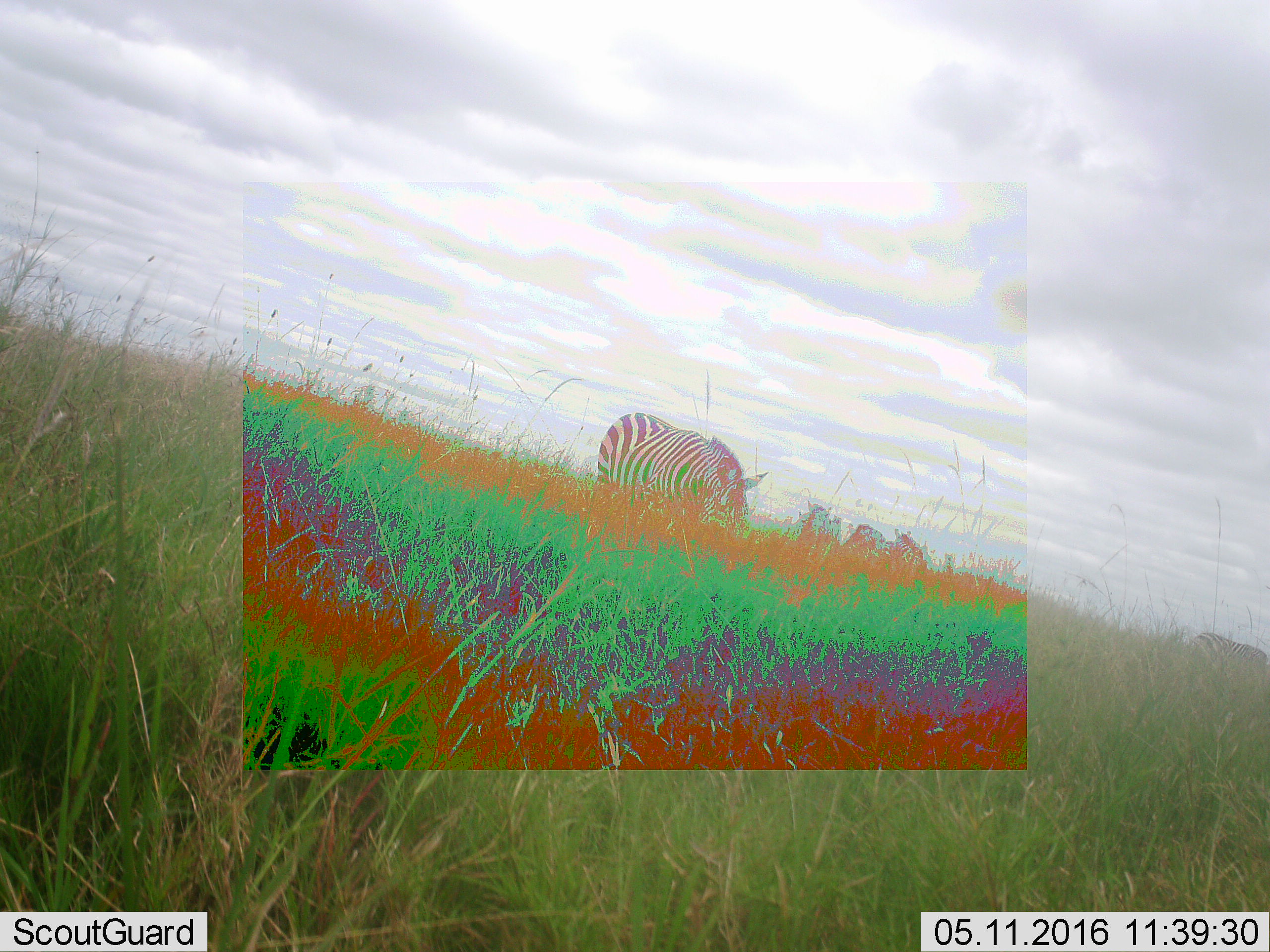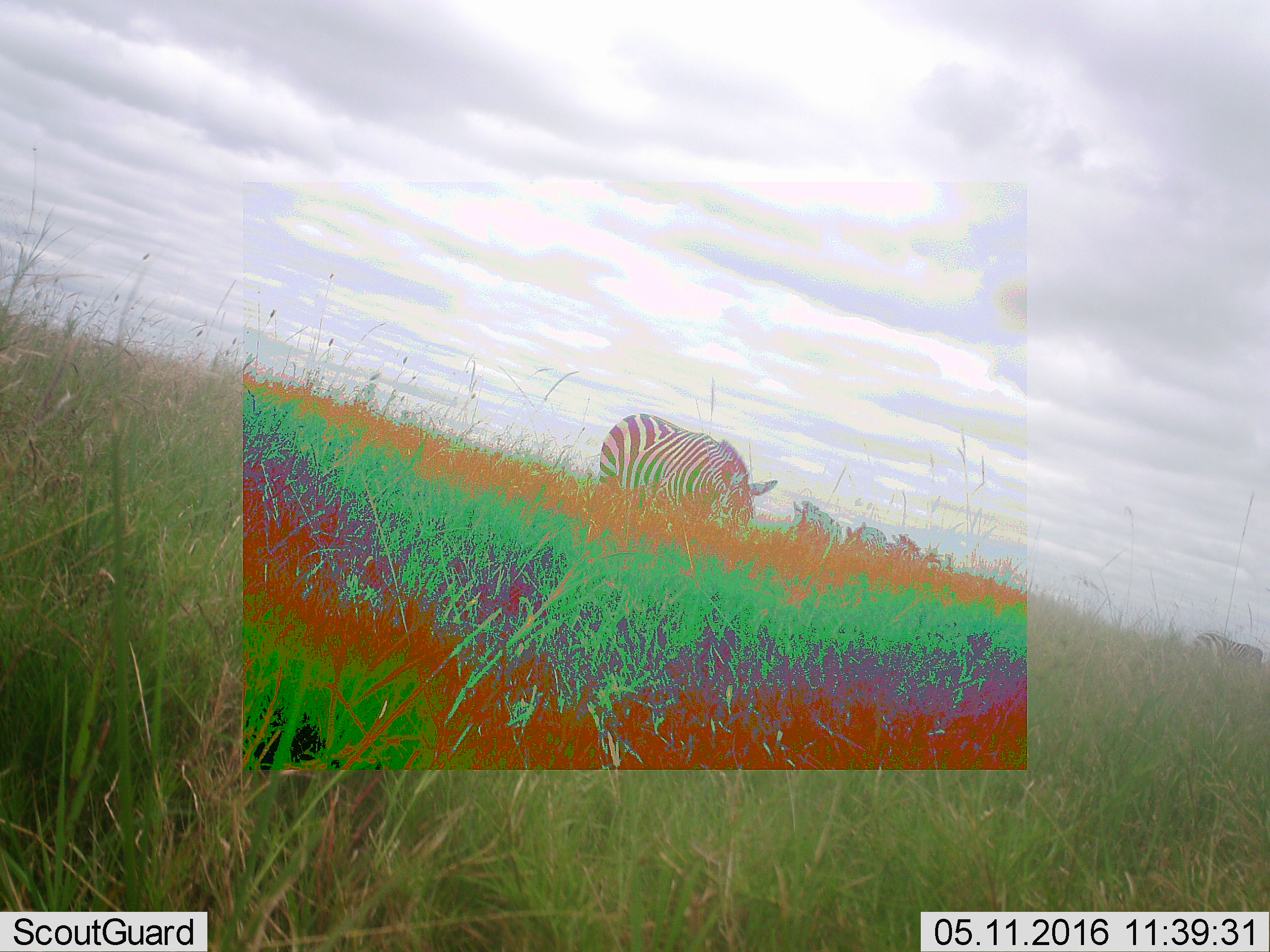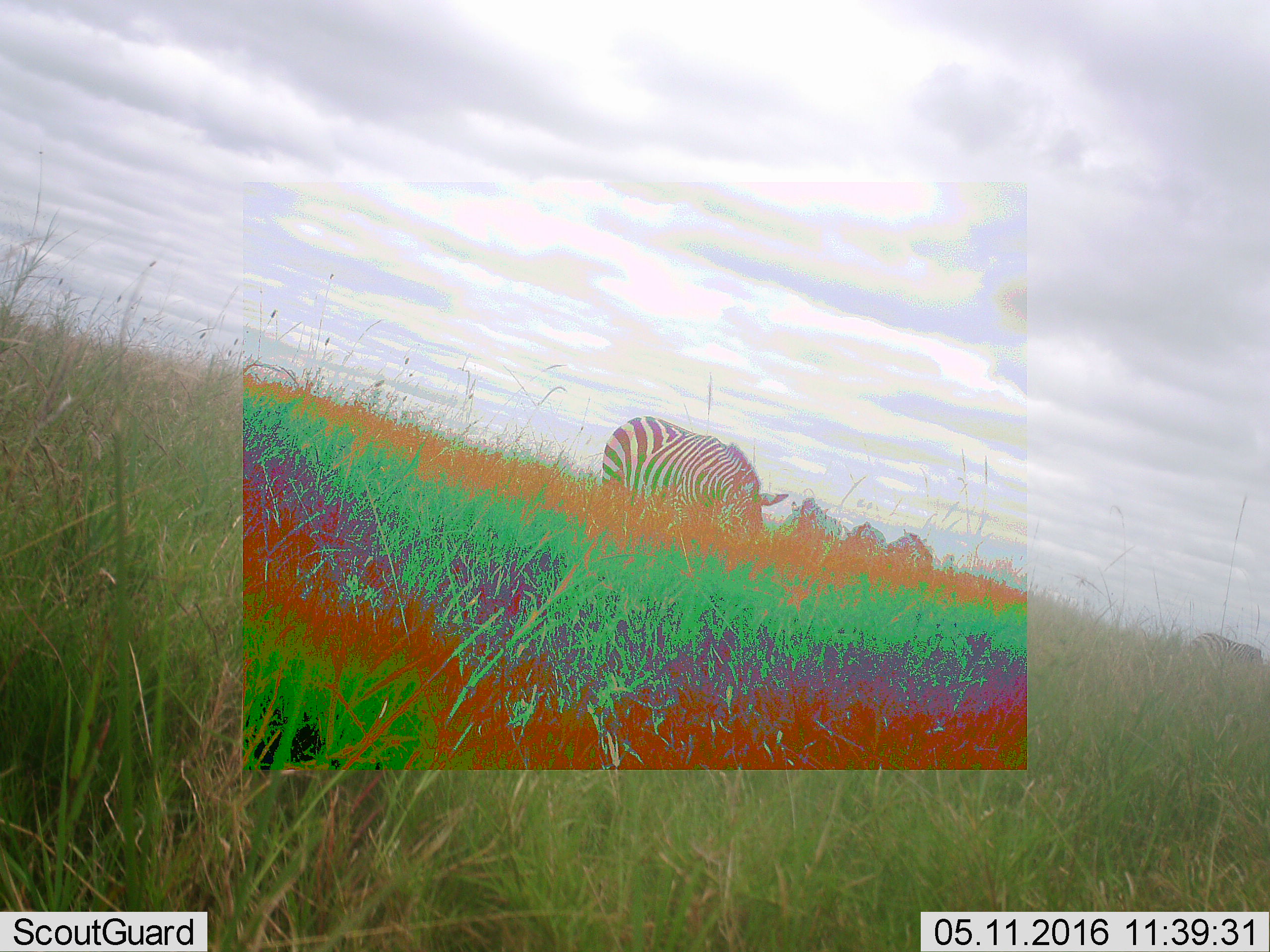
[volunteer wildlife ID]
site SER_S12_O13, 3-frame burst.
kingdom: Animalia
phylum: Chordata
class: Mammalia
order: Perissodactyla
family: Equidae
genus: Equus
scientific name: Equus quagga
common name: plains zebra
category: zebraplains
Zebraplains (plains zebra) (Equus quagga), count 5. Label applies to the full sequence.